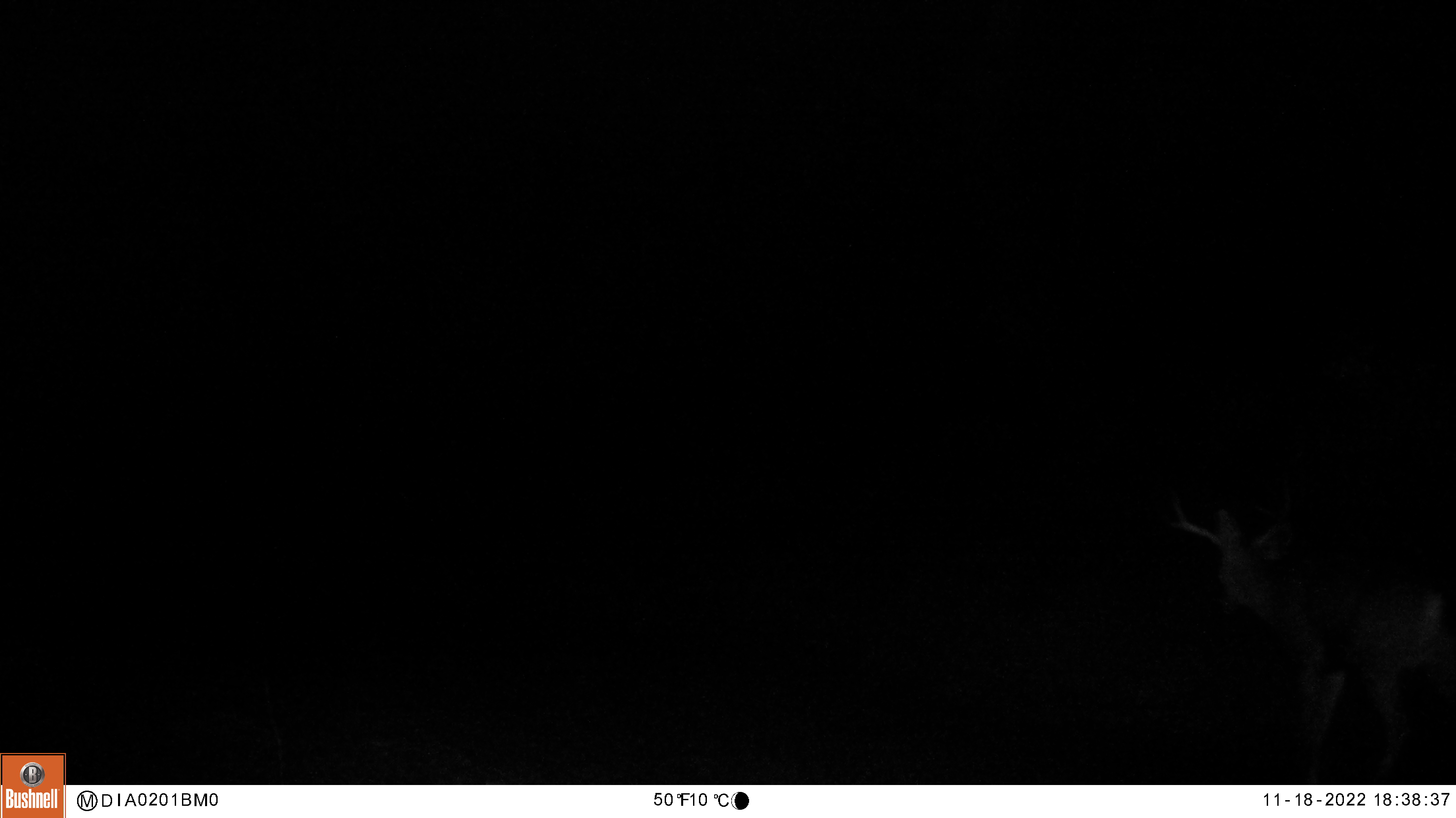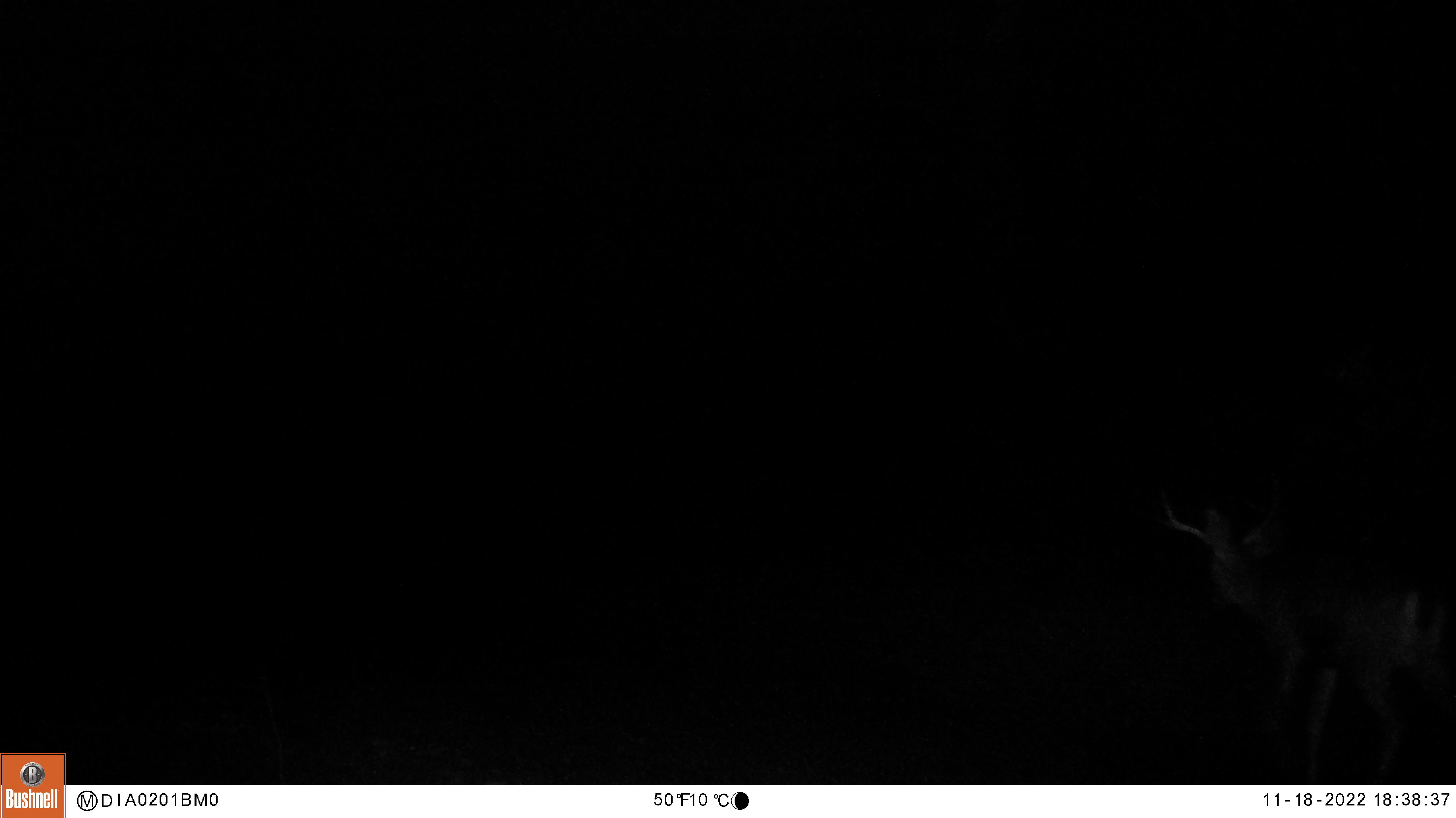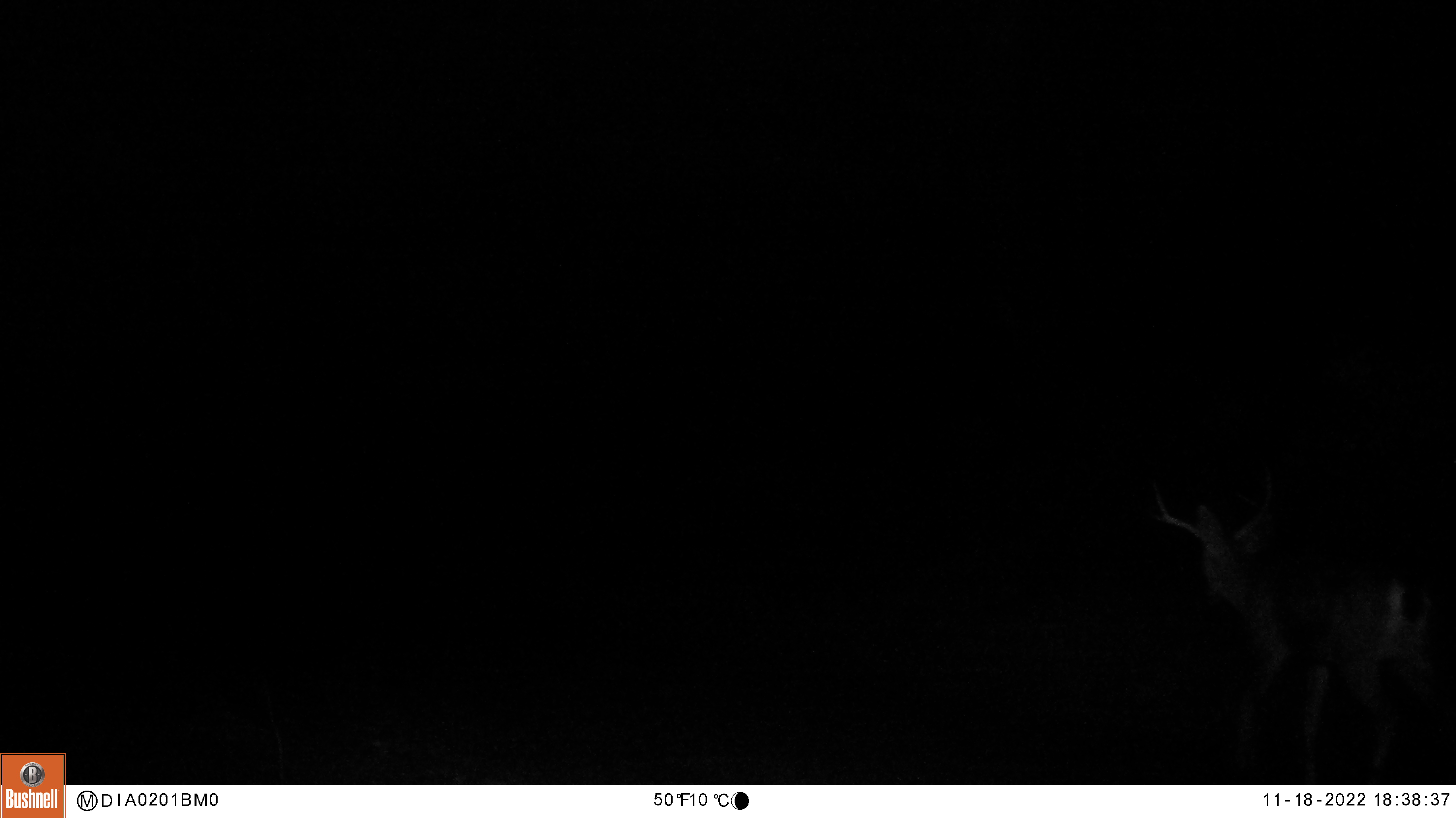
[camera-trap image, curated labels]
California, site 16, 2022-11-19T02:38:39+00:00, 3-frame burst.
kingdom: Animalia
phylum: Chordata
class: Mammalia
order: Artiodactyla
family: Cervidae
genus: Odocoileus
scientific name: Odocoileus hemionus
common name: mule deer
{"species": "mule deer (Odocoileus hemionus)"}